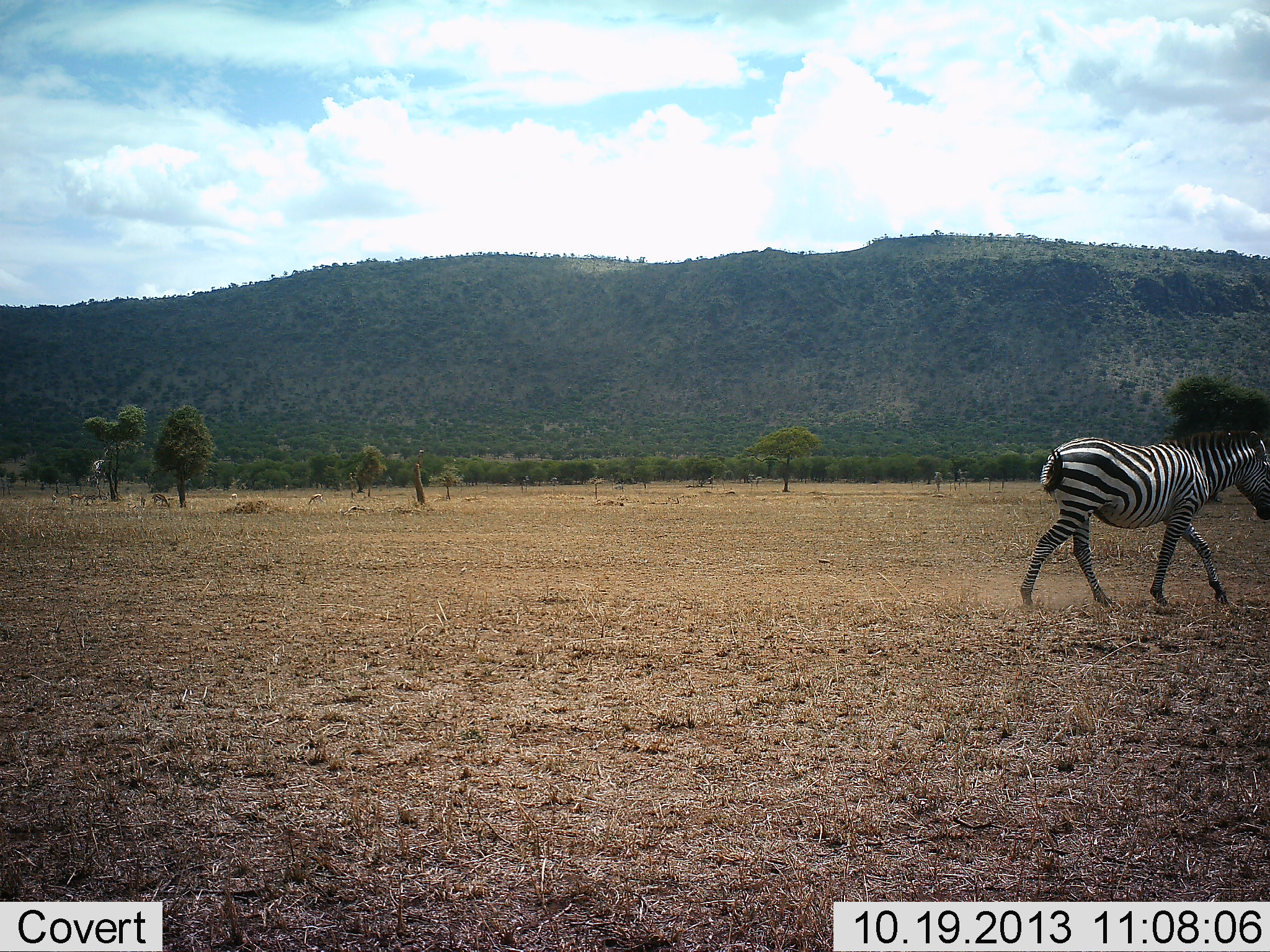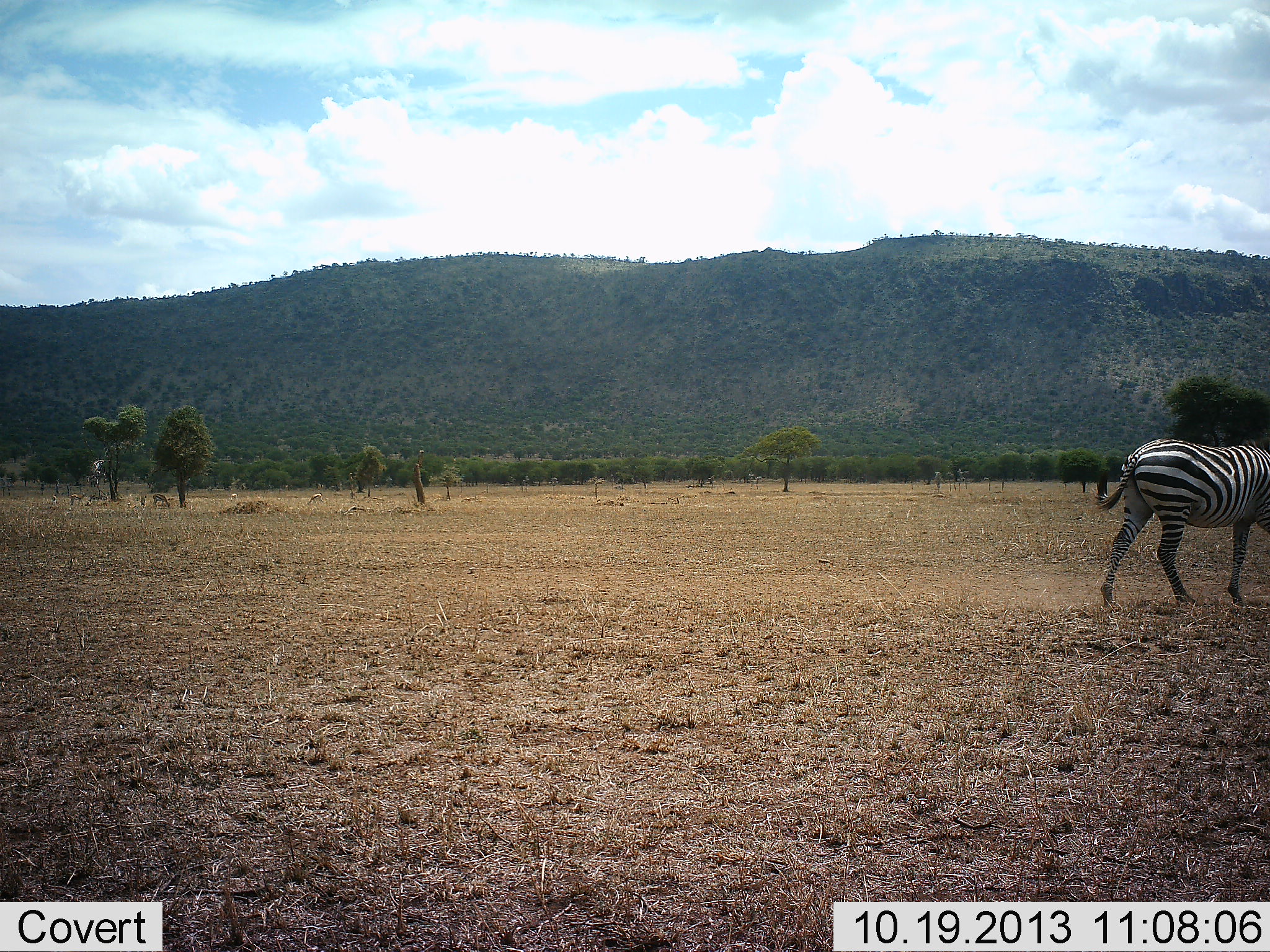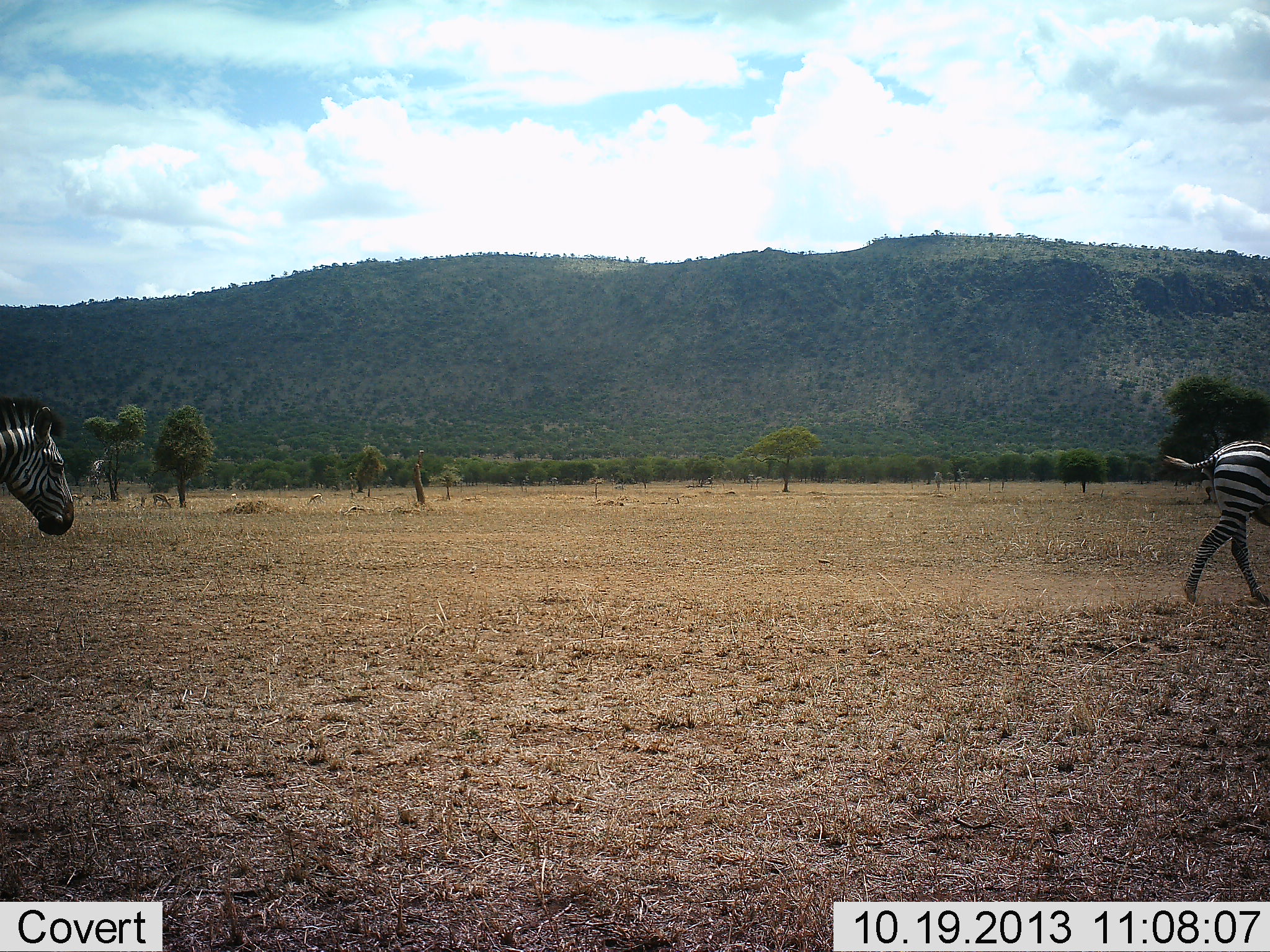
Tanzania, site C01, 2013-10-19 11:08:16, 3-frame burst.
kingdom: Animalia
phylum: Chordata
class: Mammalia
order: Perissodactyla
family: Equidae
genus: Equus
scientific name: Equus quagga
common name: plains zebra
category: zebra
Zebra (plains zebra) (Equus quagga), count 2. Behavior (volunteer vote fractions): standing 0%, resting 0%, moving 100%, interacting 0%. Young present (vote fraction): 0%. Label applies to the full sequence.